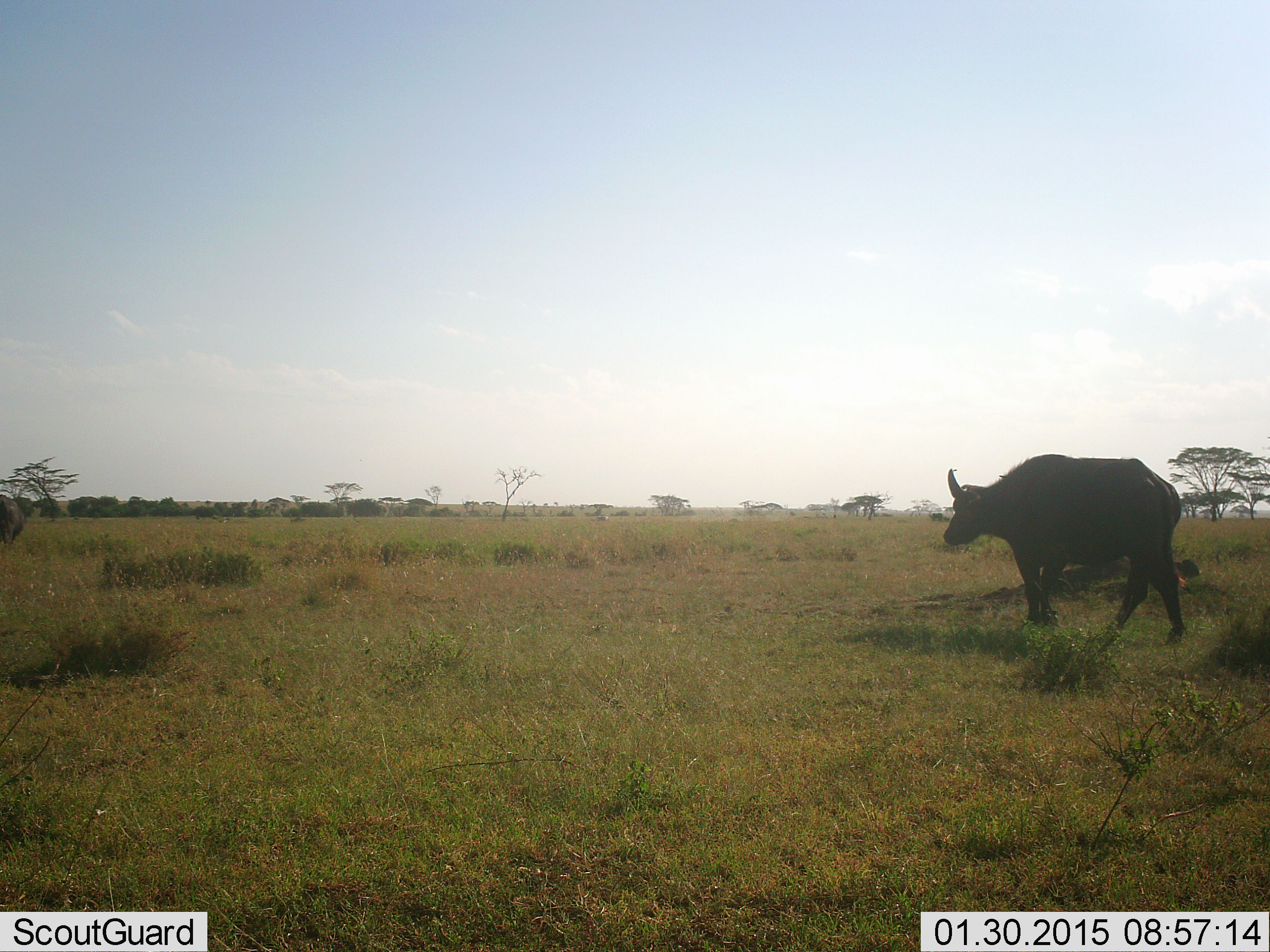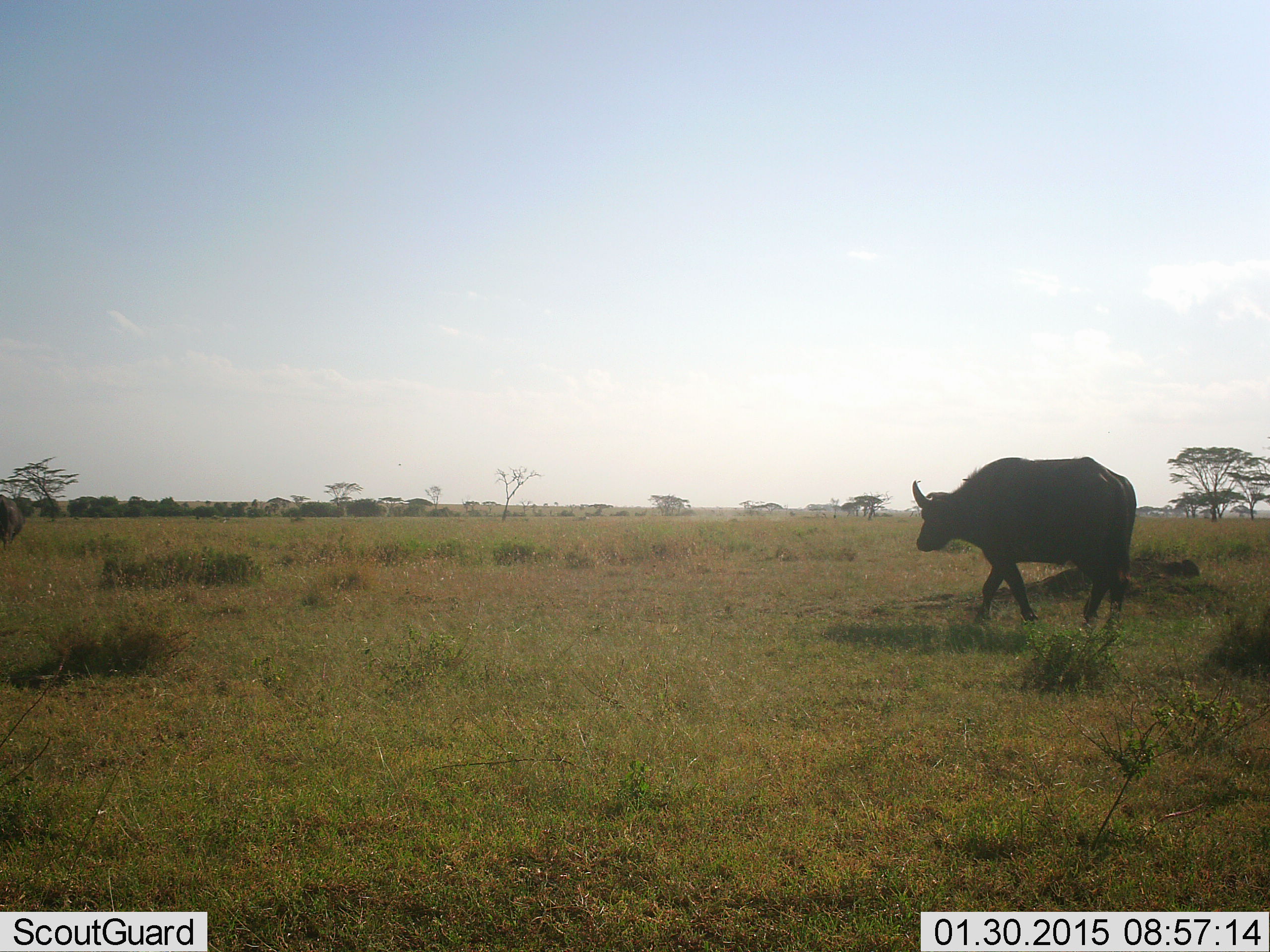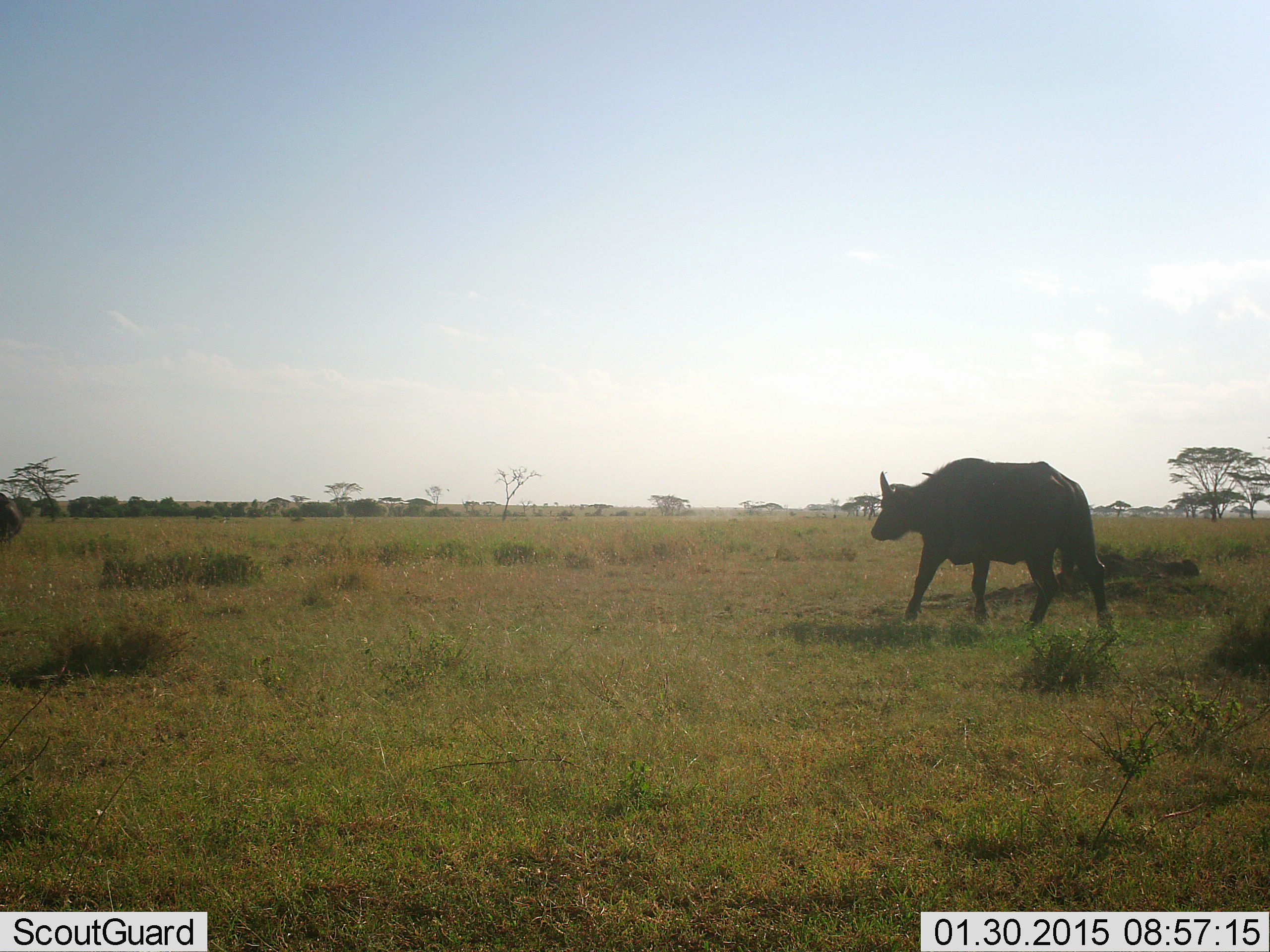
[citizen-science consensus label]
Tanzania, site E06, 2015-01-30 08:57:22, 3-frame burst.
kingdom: Animalia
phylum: Chordata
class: Mammalia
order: Artiodactyla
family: Bovidae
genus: Syncerus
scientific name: Syncerus caffer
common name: cape buffalo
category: buffalo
Buffalo (cape buffalo) (Syncerus caffer), count 1. Behavior (volunteer vote fractions): standing 30%, resting 0%, moving 100%, interacting 0%. Young present (vote fraction): 0%. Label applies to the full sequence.